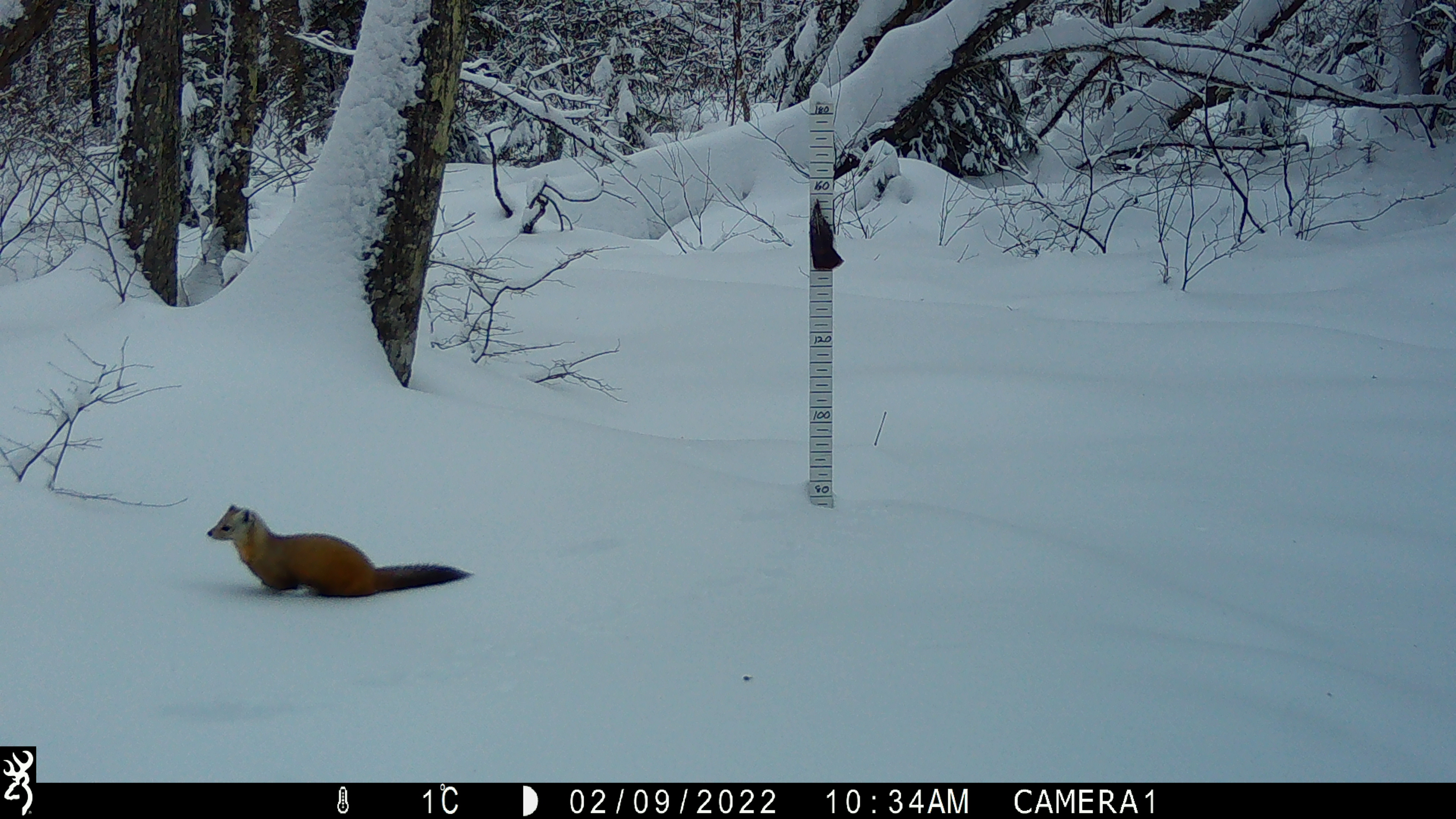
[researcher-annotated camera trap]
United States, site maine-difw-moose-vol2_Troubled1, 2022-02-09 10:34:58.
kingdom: Animalia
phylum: Chordata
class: Mammalia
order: Carnivora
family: Mustelidae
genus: Martes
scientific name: Martes americana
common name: american marten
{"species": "american marten (Martes americana)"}